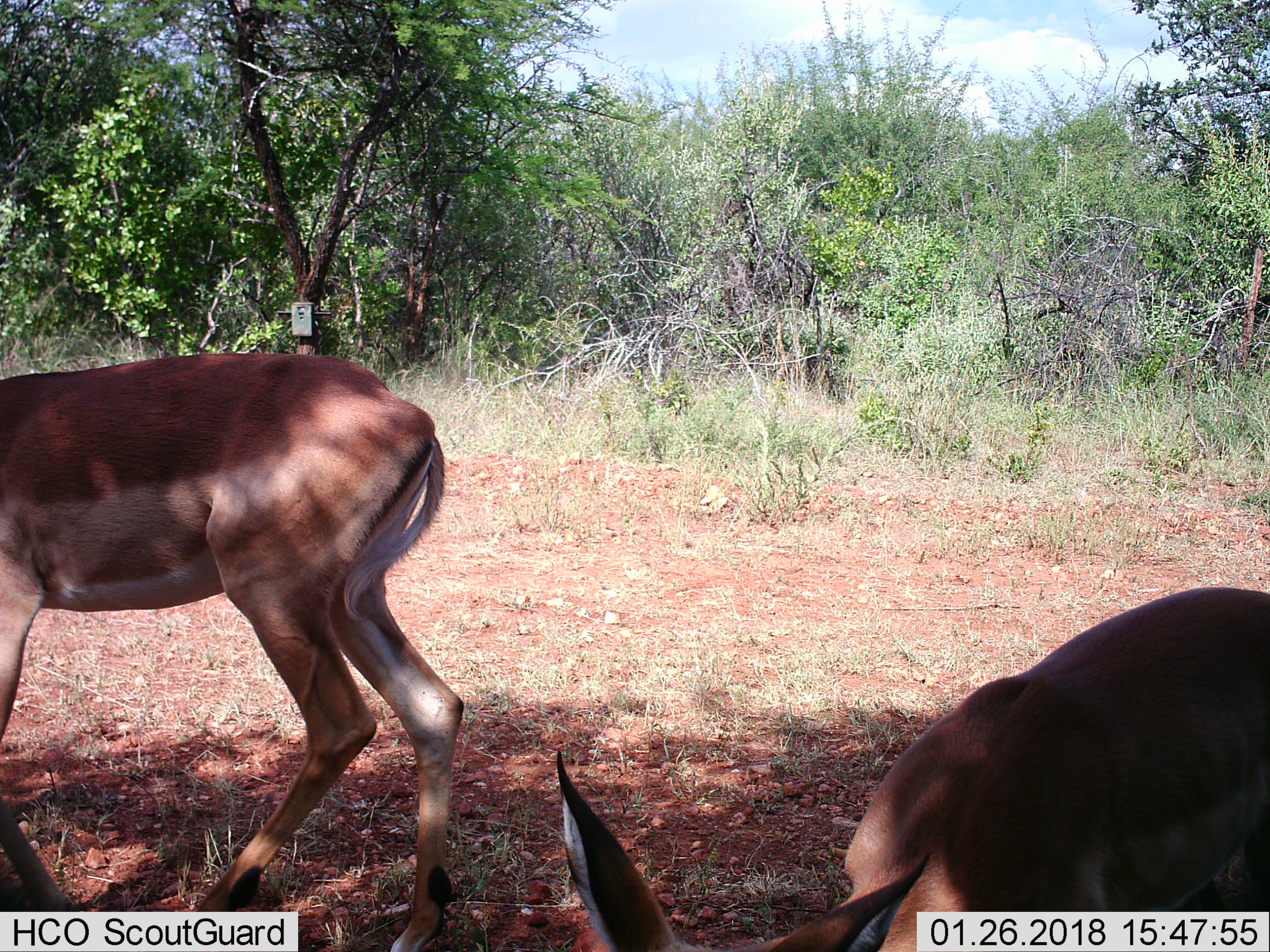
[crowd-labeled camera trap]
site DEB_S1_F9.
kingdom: Animalia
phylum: Chordata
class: Mammalia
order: Artiodactyla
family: Bovidae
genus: Aepyceros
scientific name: Aepyceros melampus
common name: impala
Impala (Aepyceros melampus), count 2. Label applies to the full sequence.